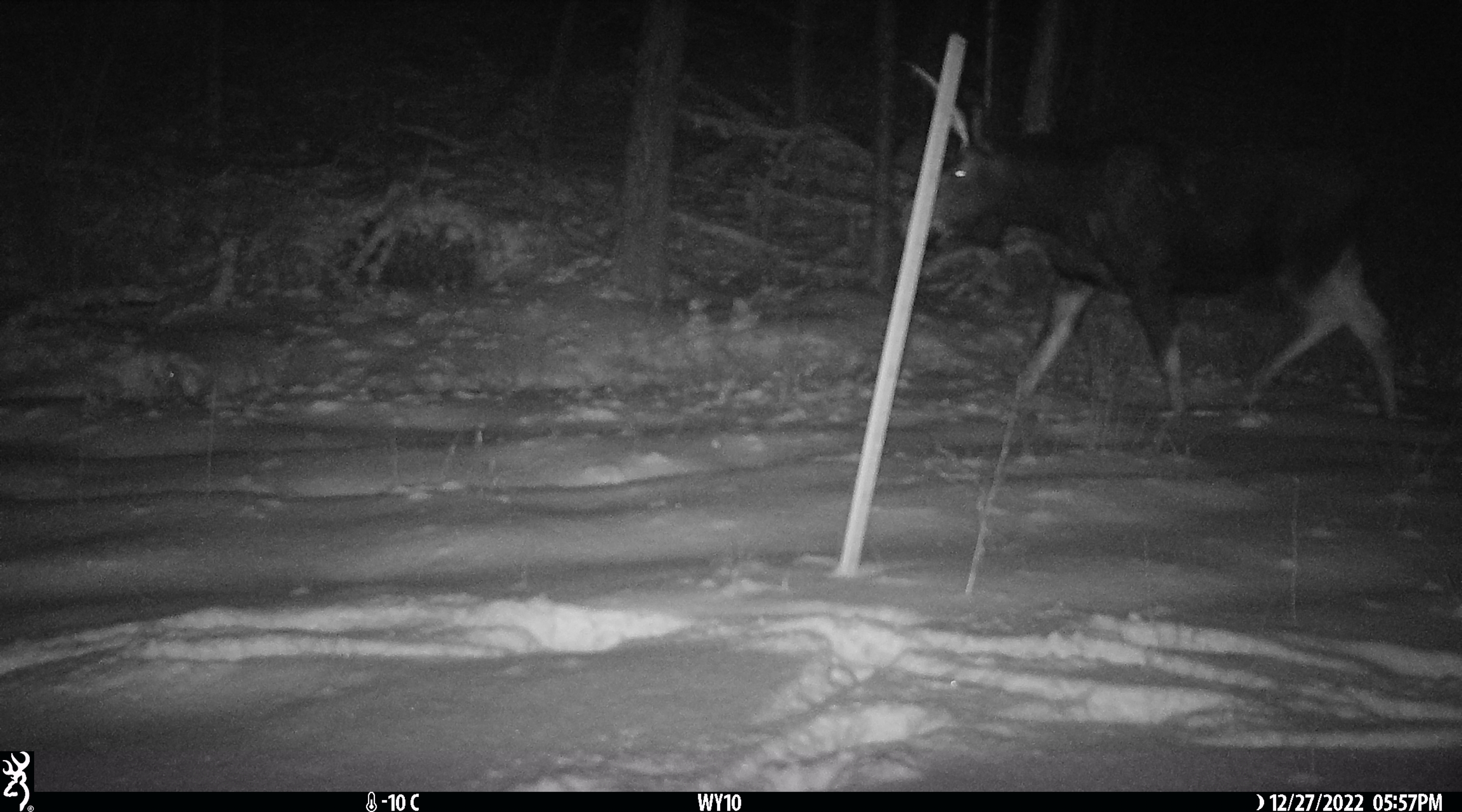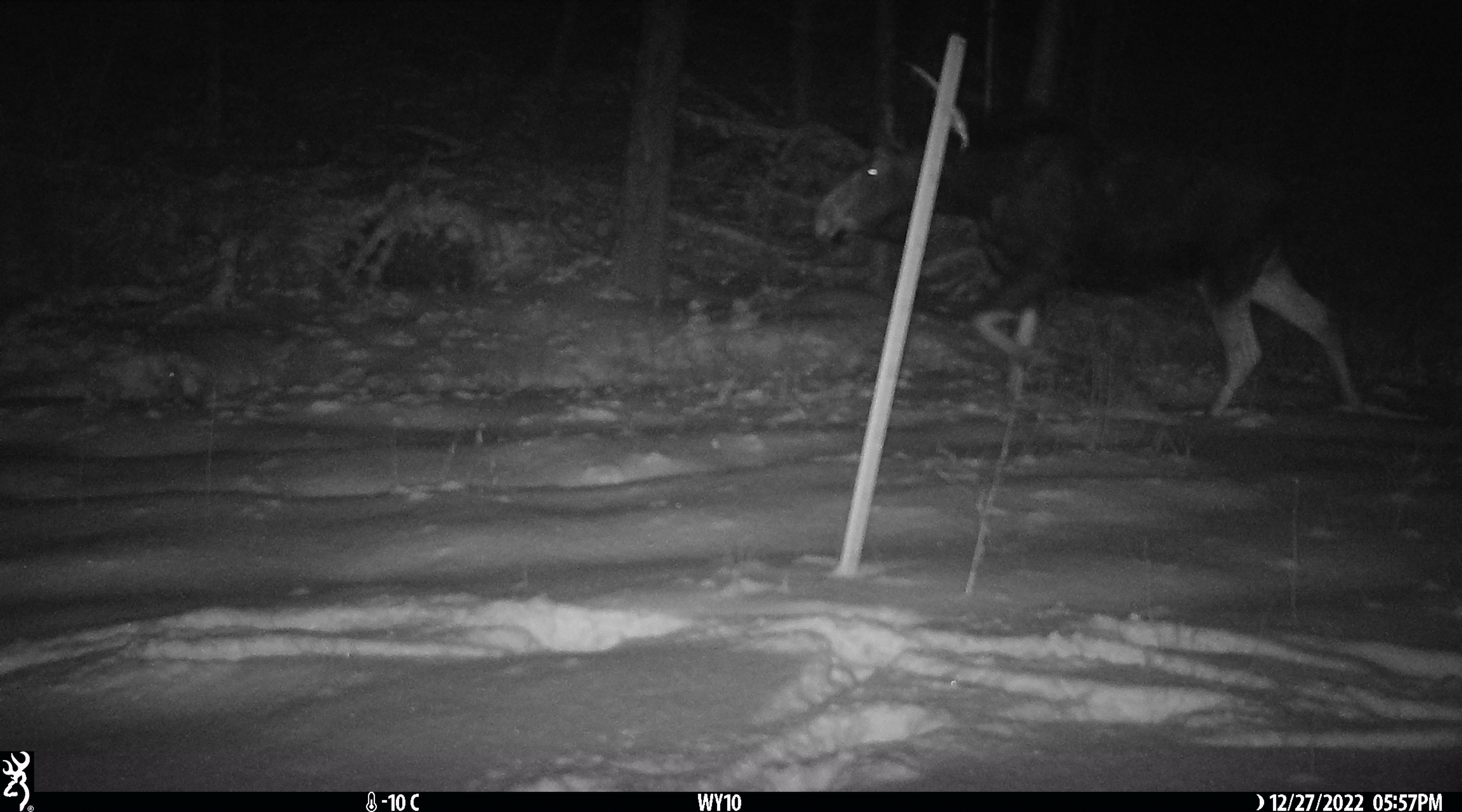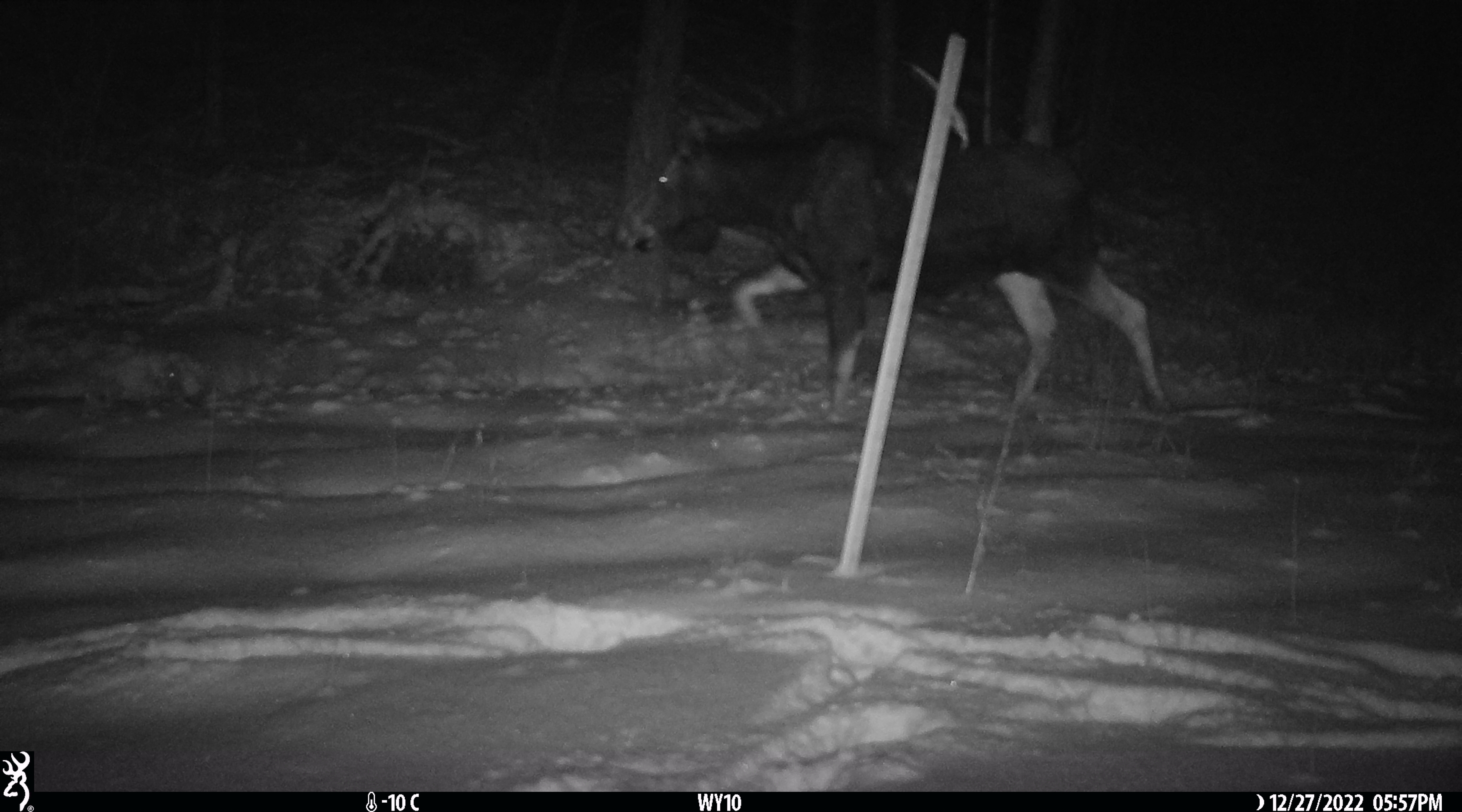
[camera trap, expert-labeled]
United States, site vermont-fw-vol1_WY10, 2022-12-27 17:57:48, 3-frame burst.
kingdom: Animalia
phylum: Chordata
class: Mammalia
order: Artiodactyla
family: Cervidae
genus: Alces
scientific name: Alces alces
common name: moose